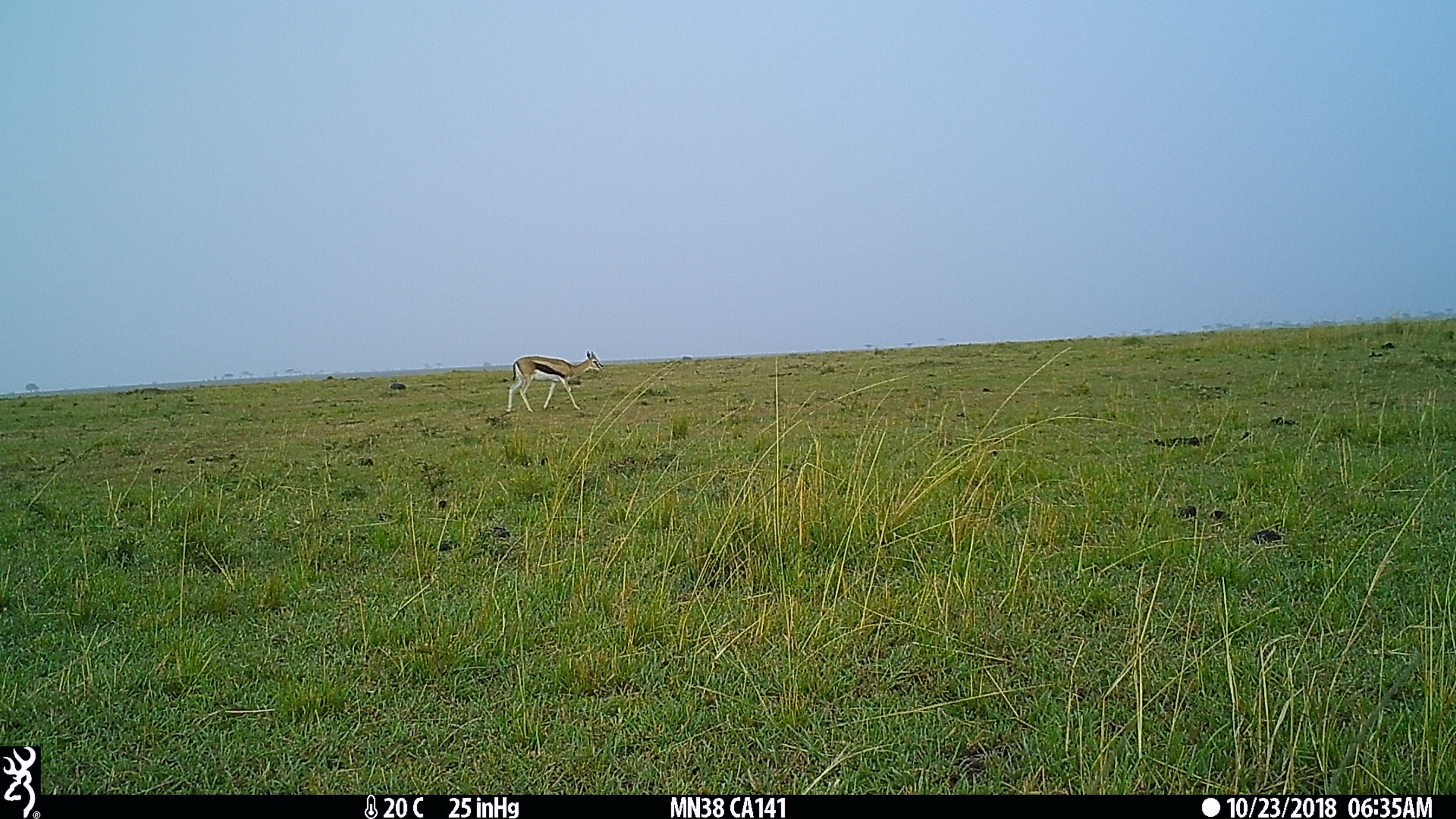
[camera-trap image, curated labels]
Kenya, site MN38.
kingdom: Animalia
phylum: Chordata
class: Mammalia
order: Artiodactyla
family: Bovidae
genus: Eudorcas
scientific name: Eudorcas thomsonii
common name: thomon's gazelle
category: gazelle thomsons